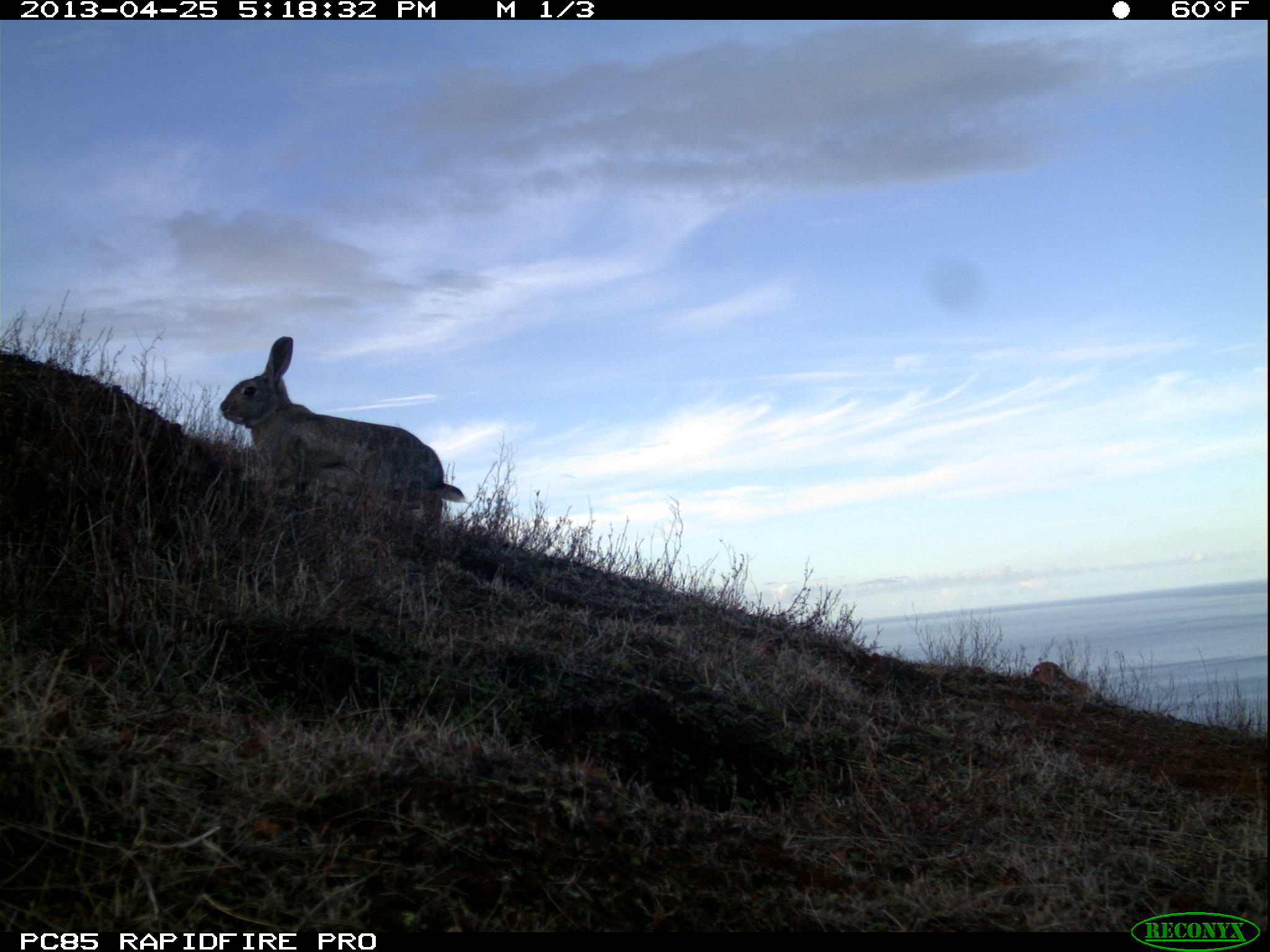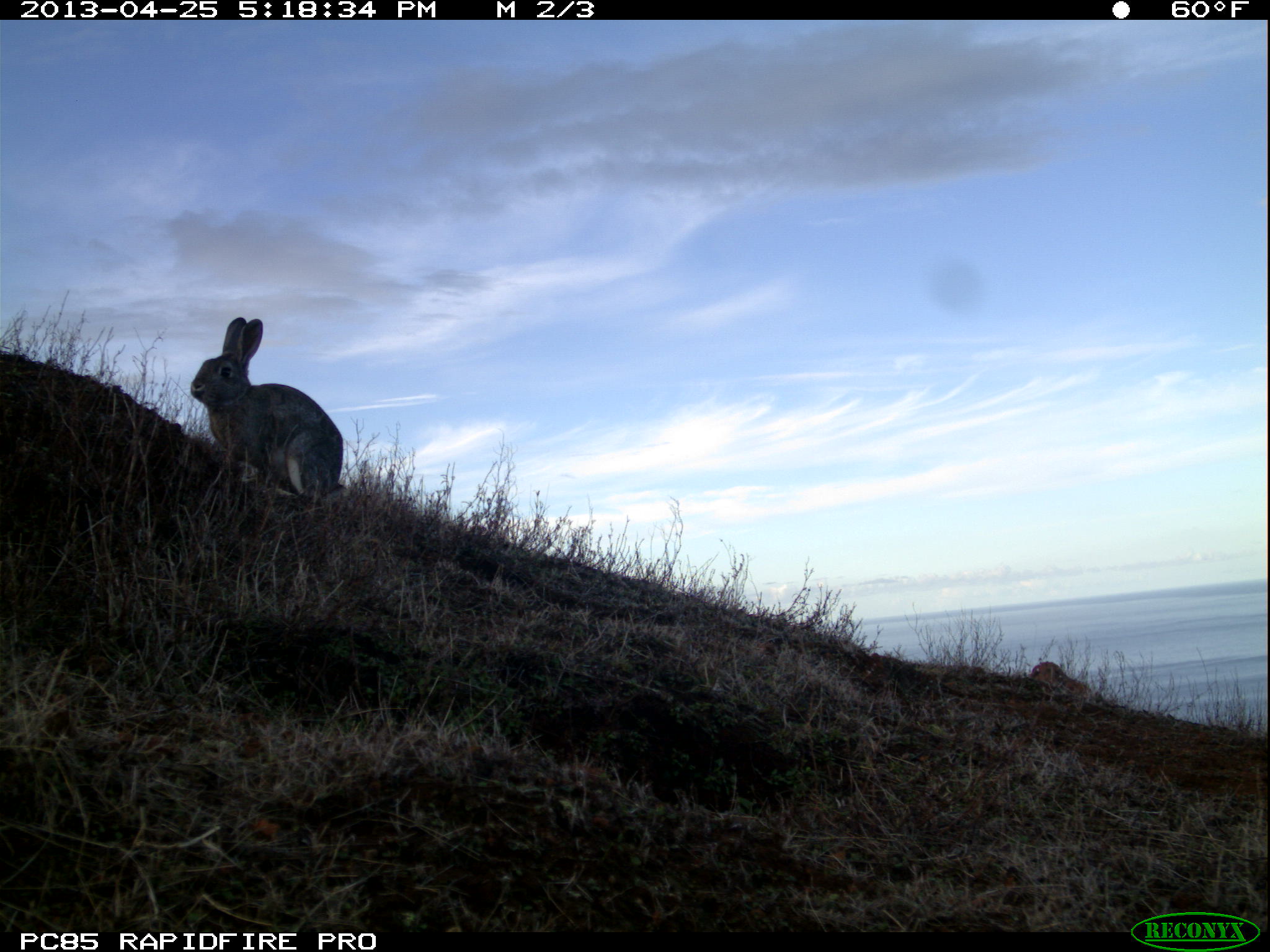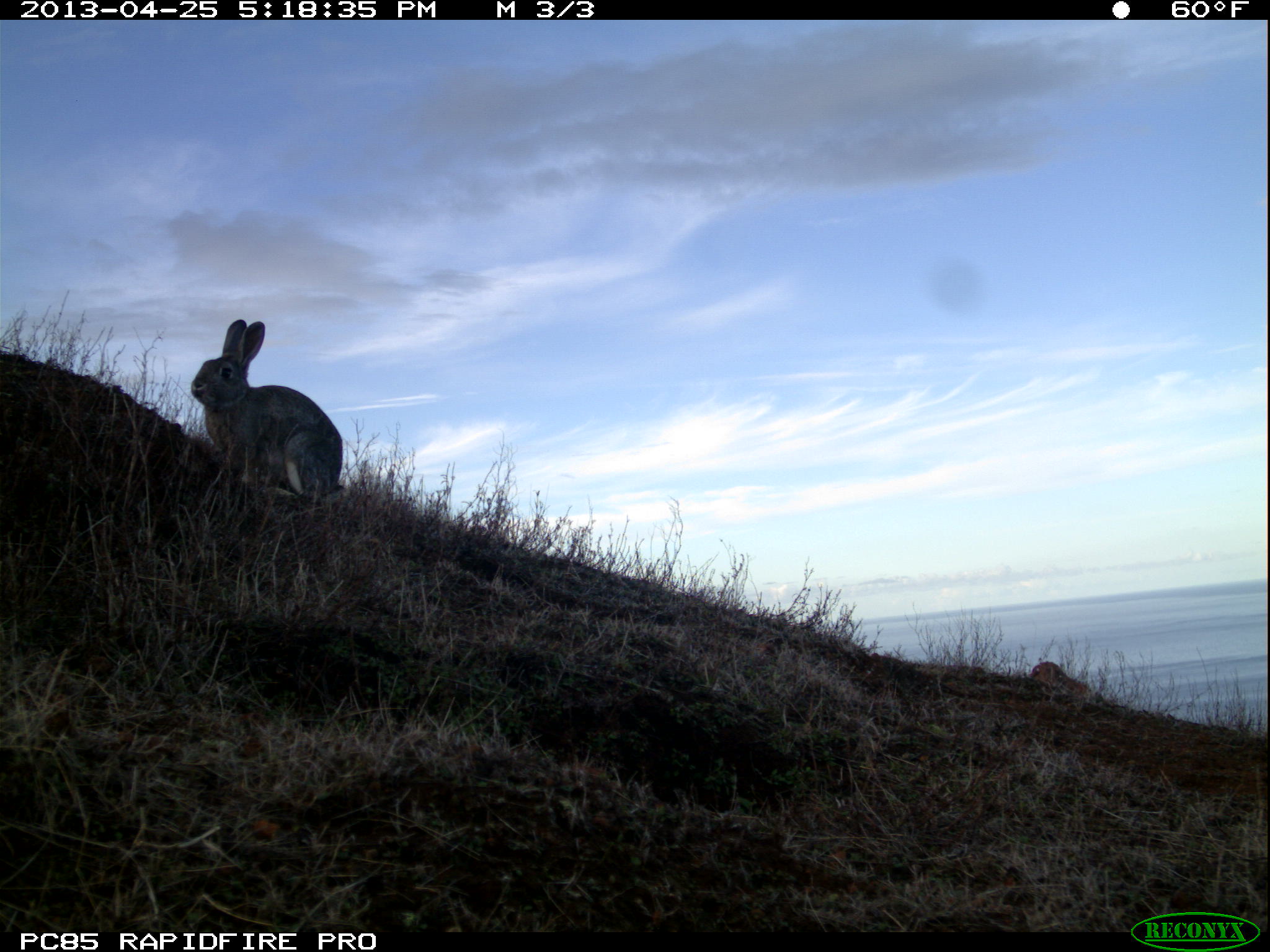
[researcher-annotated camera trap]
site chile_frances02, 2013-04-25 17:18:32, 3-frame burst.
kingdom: Animalia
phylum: Chordata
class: Mammalia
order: Lagomorpha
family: Leporidae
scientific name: Leporidae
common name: rabbits and hares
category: rabbit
Rabbit (rabbits and hares) (Leporidae).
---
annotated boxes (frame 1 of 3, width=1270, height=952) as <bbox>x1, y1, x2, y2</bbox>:
rabbit: <bbox>219, 337, 465, 543</bbox>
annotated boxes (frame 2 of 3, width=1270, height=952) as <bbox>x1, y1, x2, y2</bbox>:
rabbit: <bbox>188, 314, 344, 511</bbox>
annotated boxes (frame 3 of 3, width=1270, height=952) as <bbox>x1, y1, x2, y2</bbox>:
rabbit: <bbox>189, 316, 342, 516</bbox>